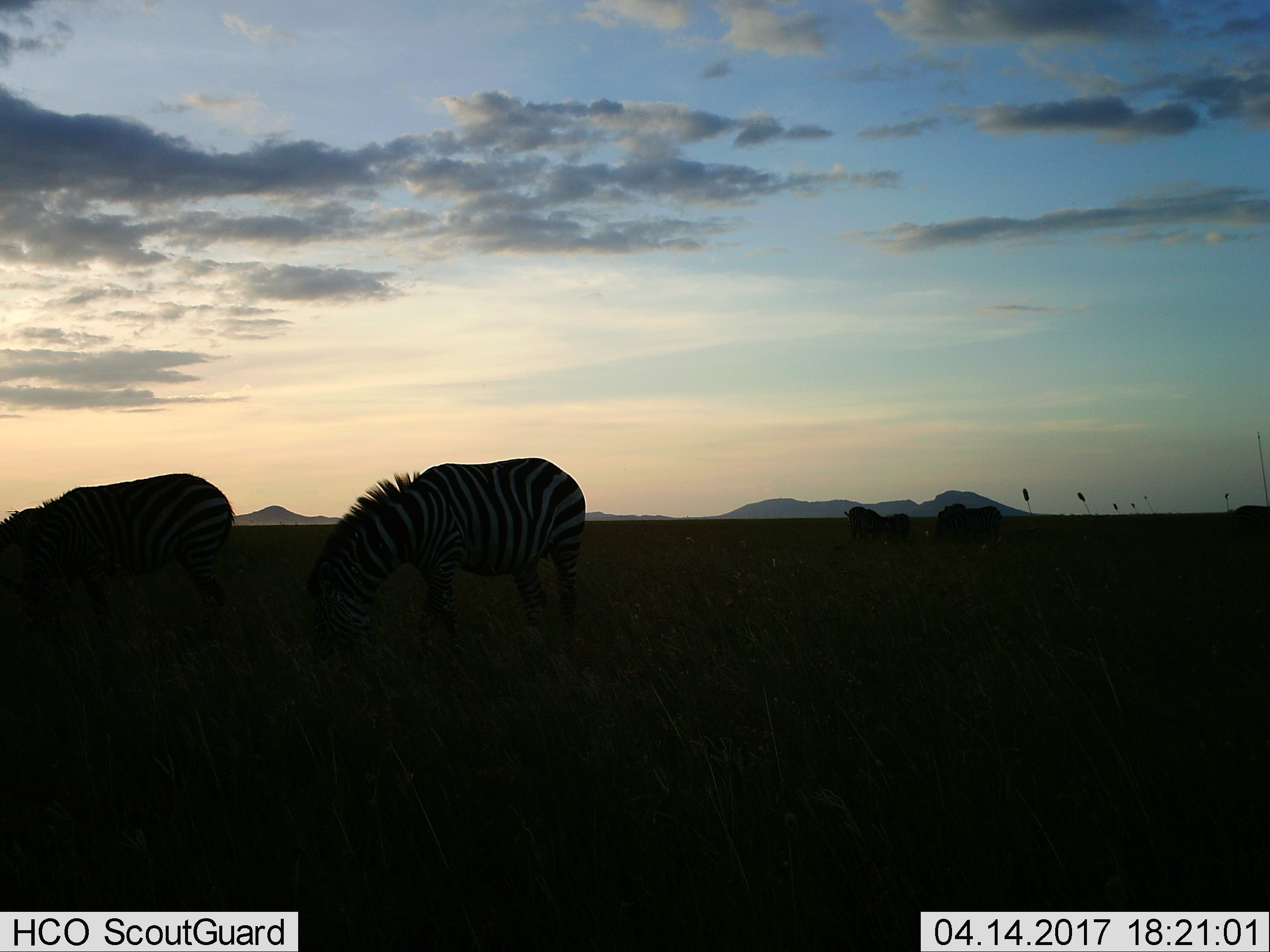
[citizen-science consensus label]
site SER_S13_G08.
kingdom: Animalia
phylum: Chordata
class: Mammalia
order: Perissodactyla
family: Equidae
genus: Equus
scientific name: Equus quagga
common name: plains zebra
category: zebraplains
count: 2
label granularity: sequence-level